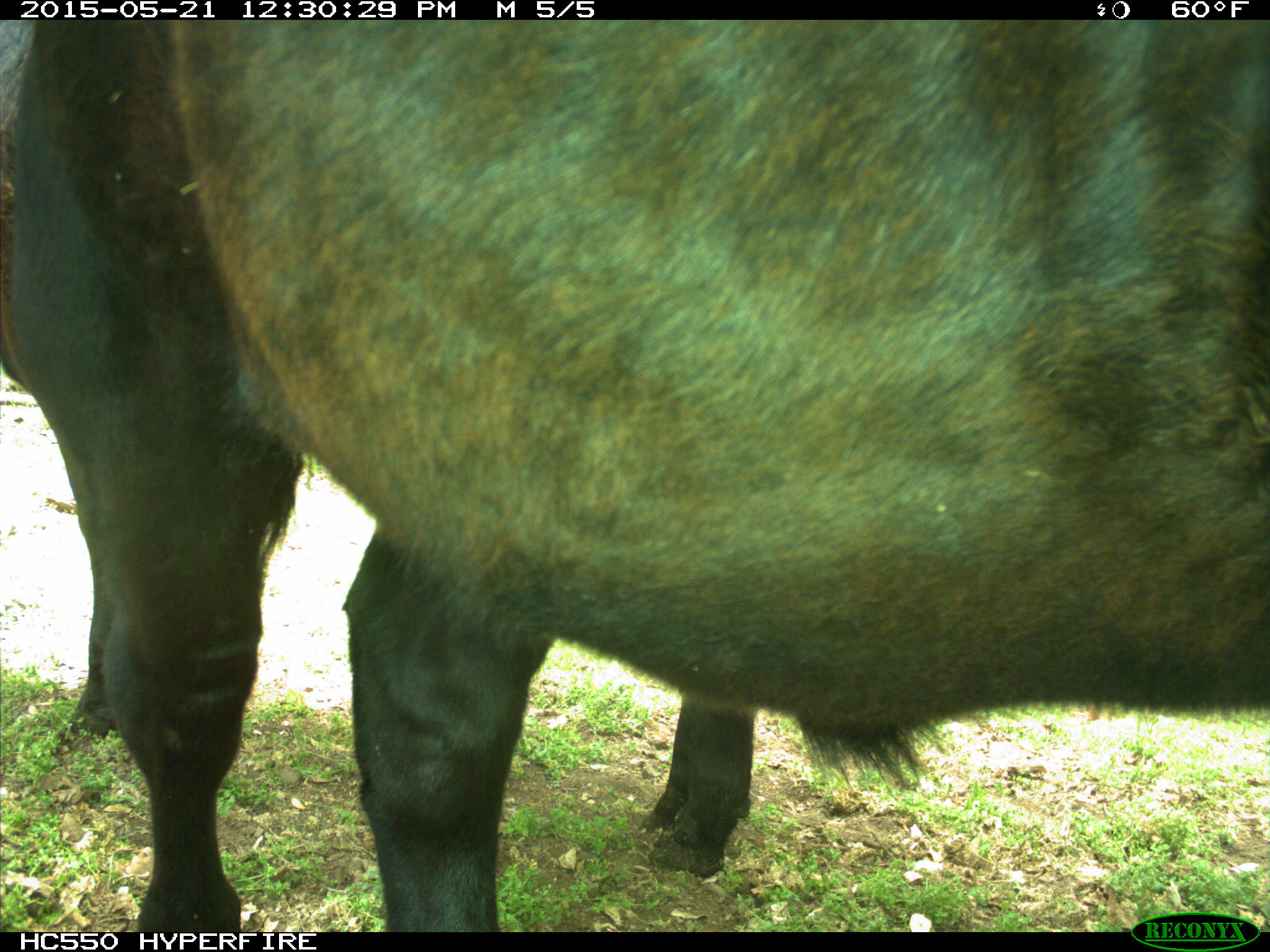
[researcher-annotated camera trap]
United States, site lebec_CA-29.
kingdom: Animalia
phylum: Chordata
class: Mammalia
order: Artiodactyla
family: Bovidae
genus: Bos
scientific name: Bos taurus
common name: domestic cow